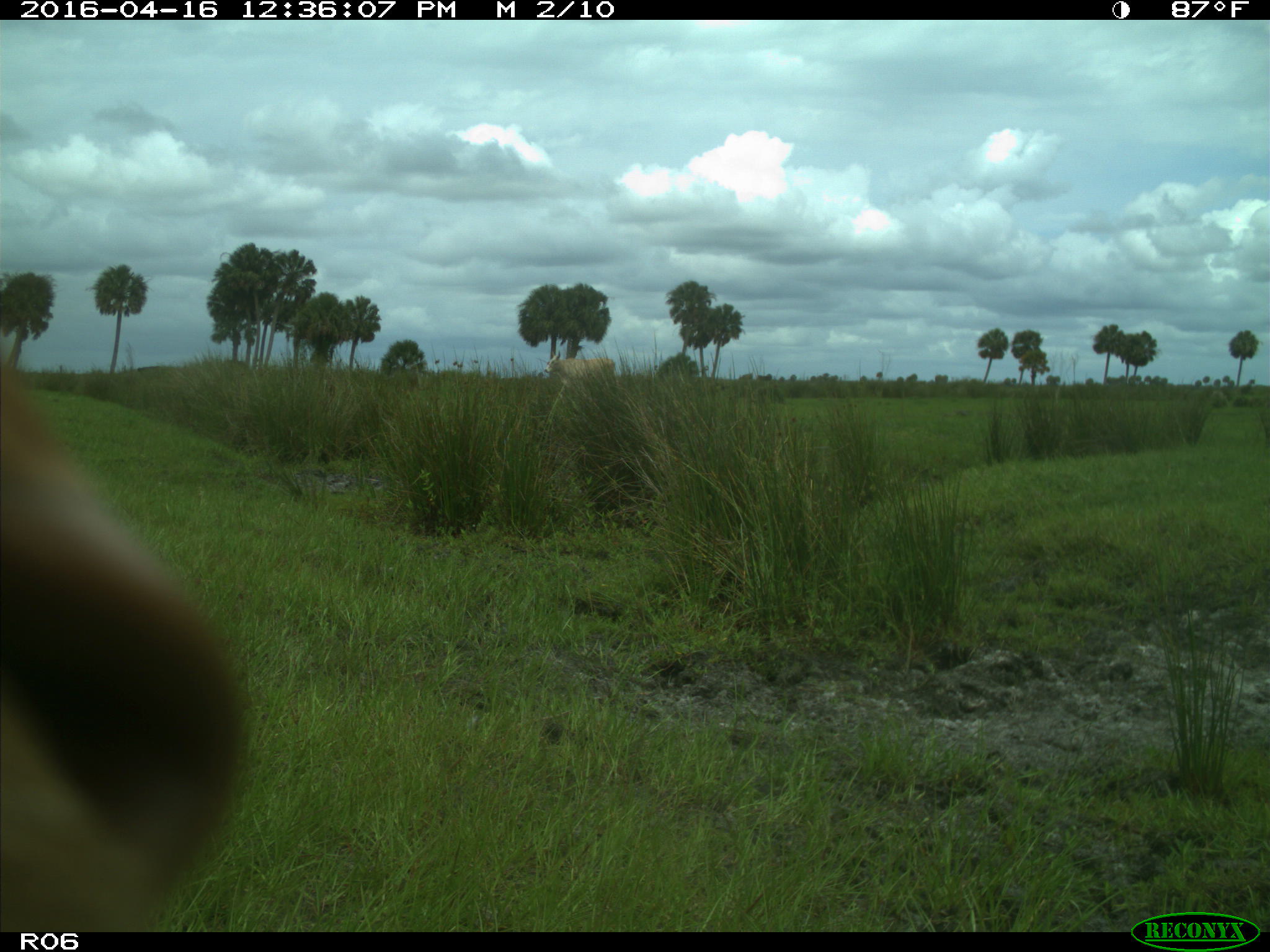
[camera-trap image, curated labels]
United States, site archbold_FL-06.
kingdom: Animalia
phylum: Chordata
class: Mammalia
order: Artiodactyla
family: Bovidae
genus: Bos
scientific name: Bos taurus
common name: domestic cow